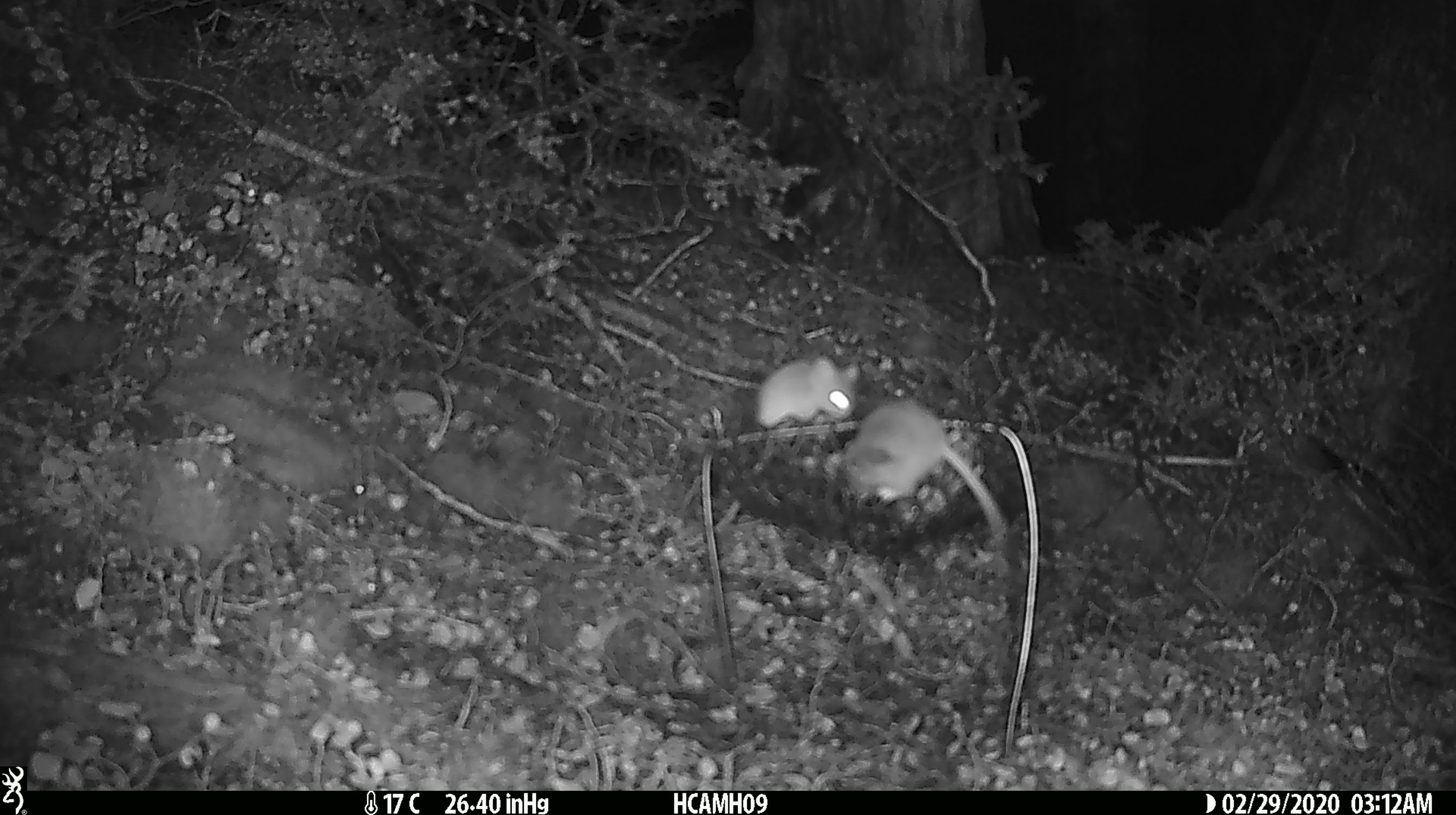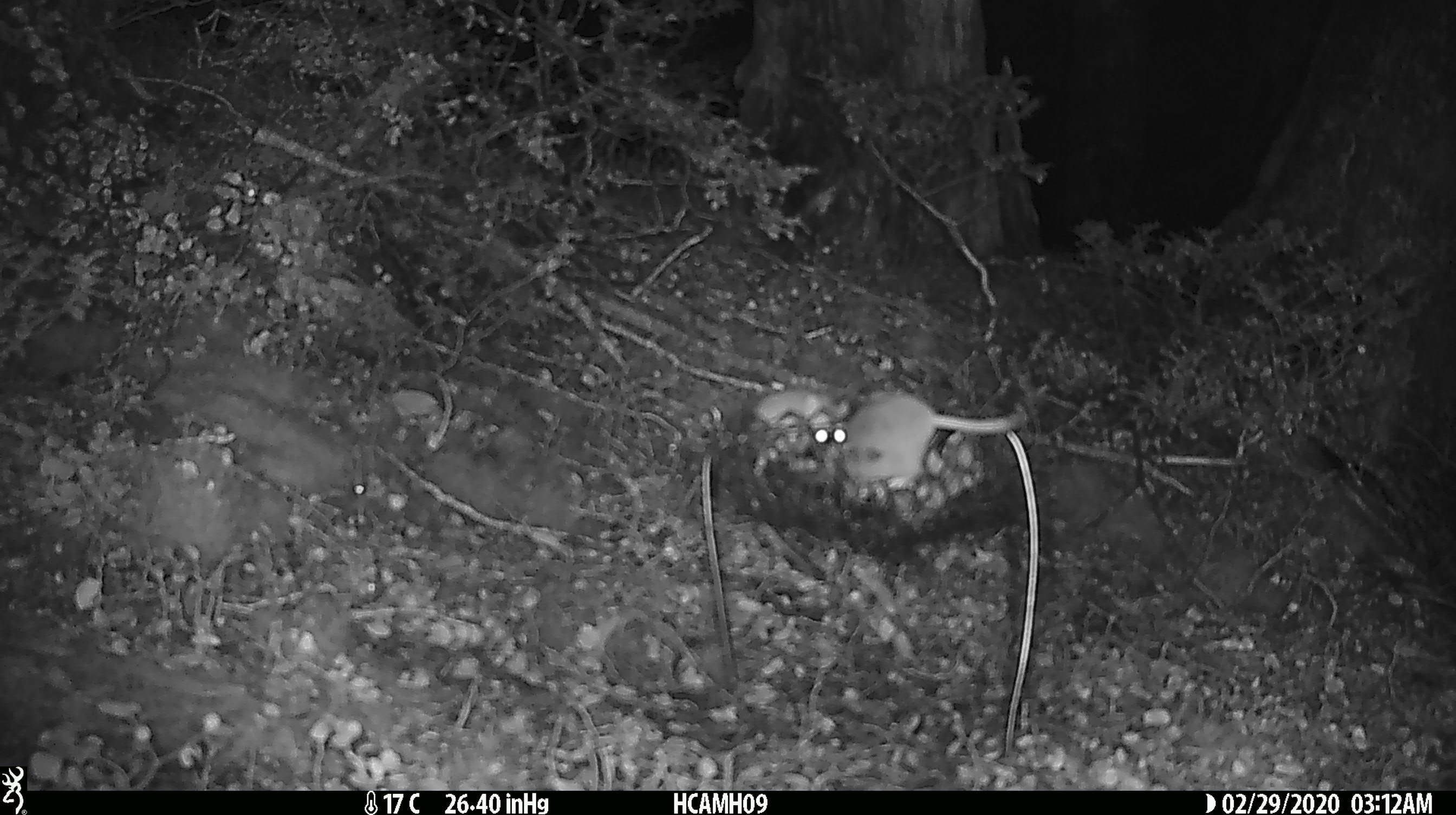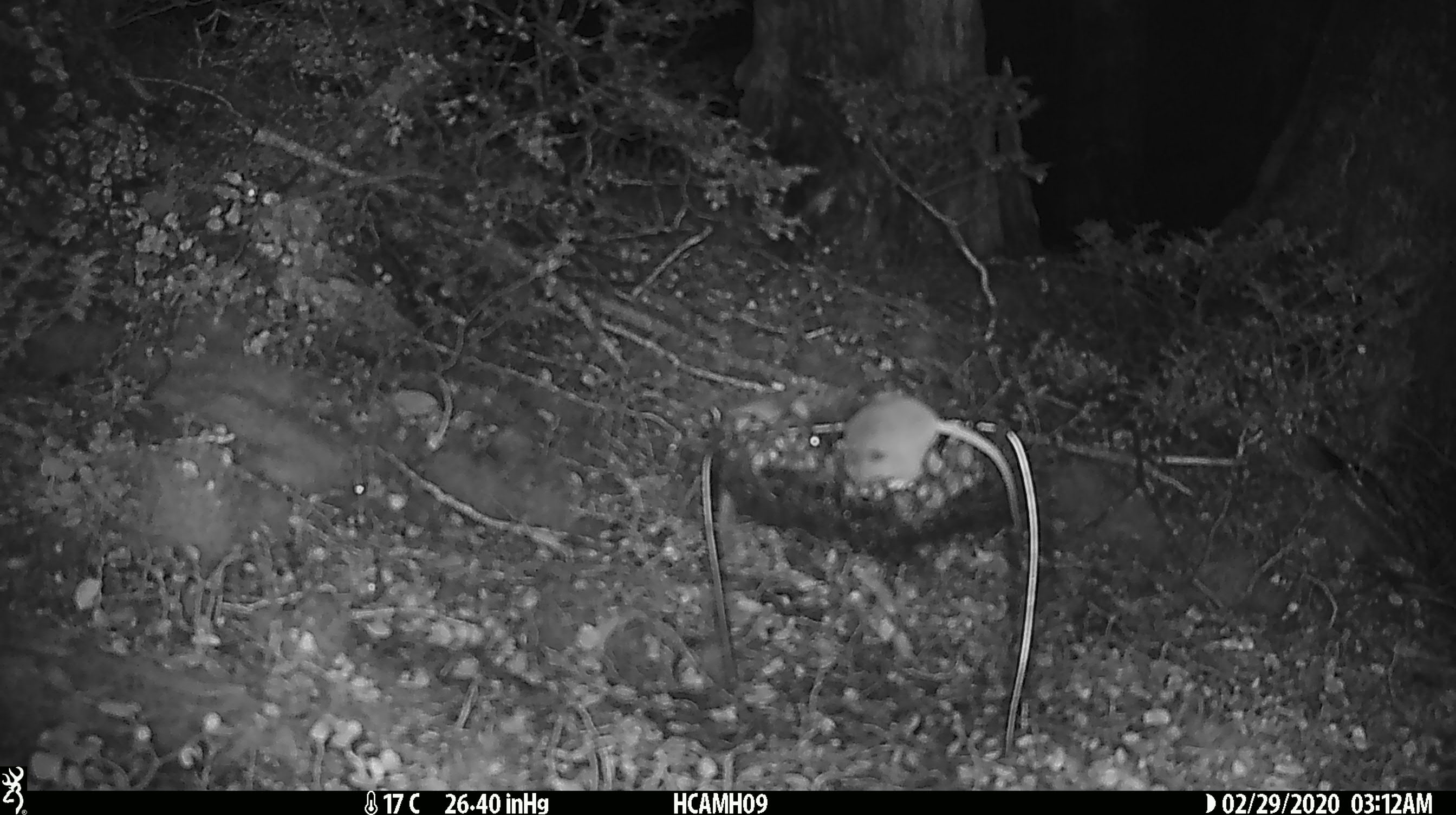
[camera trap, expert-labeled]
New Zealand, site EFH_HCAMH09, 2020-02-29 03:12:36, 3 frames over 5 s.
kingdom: Animalia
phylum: Chordata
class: Mammalia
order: Rodentia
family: Muridae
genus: Mus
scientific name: Mus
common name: mouse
Mouse (Mus).